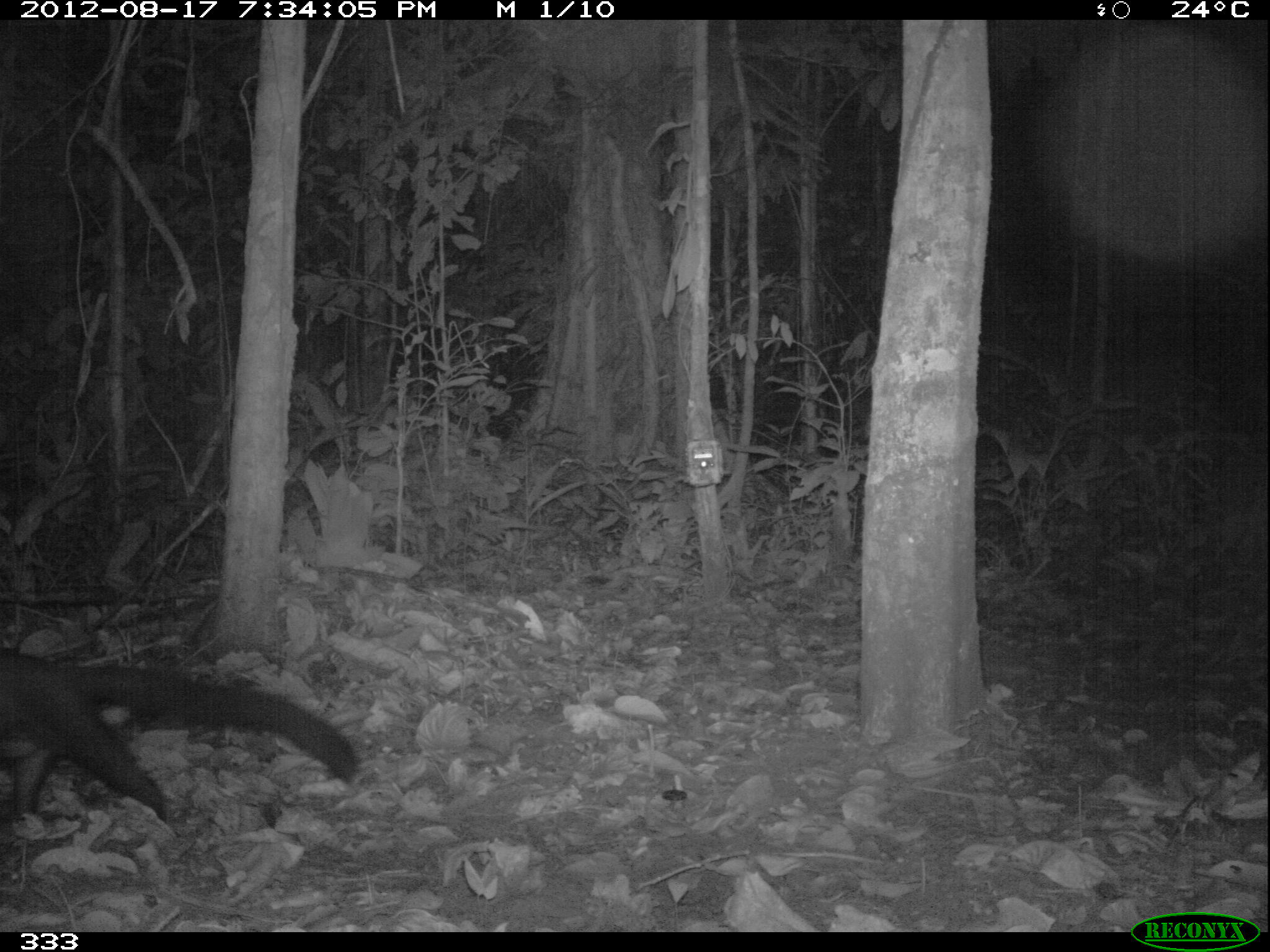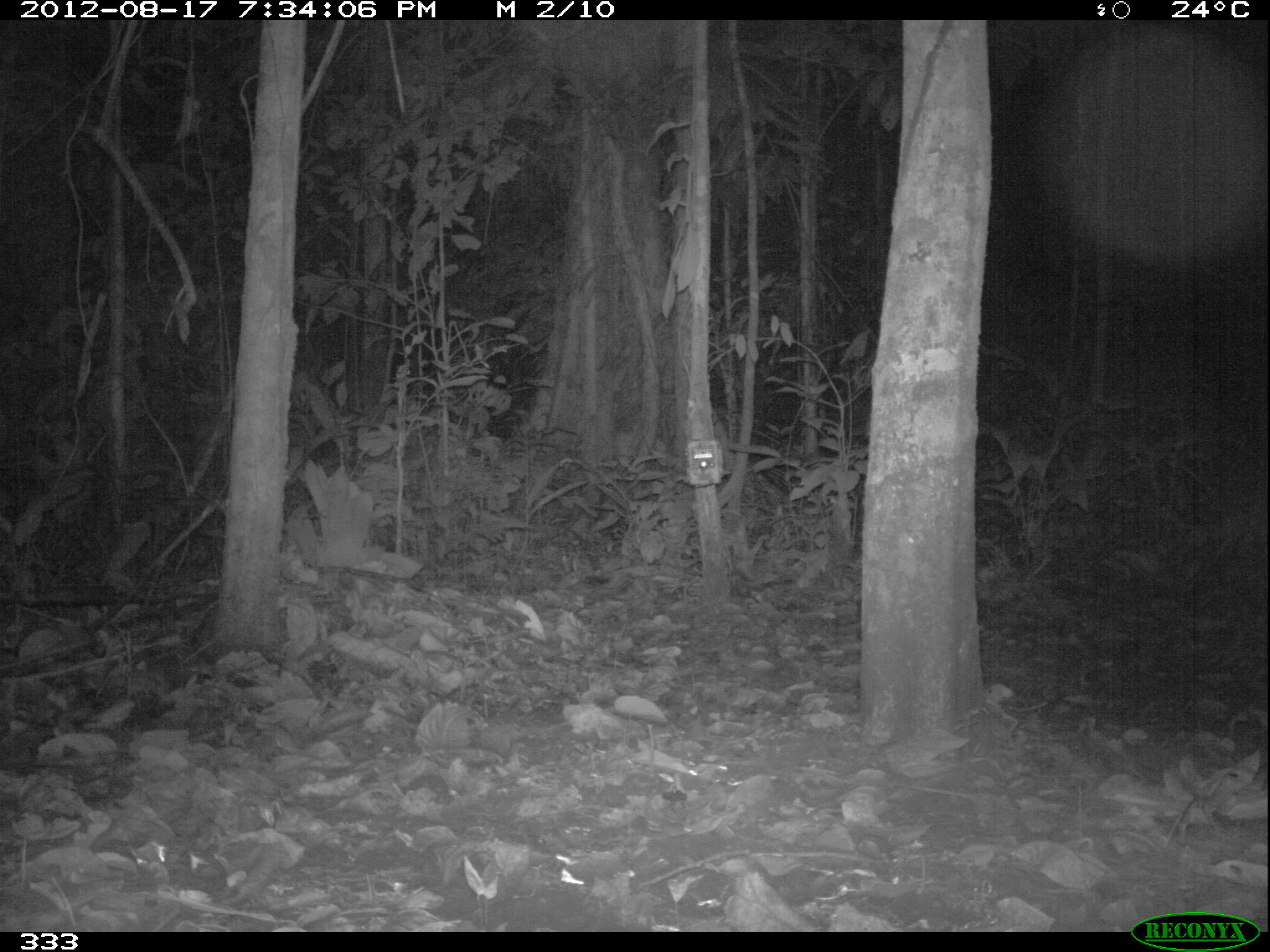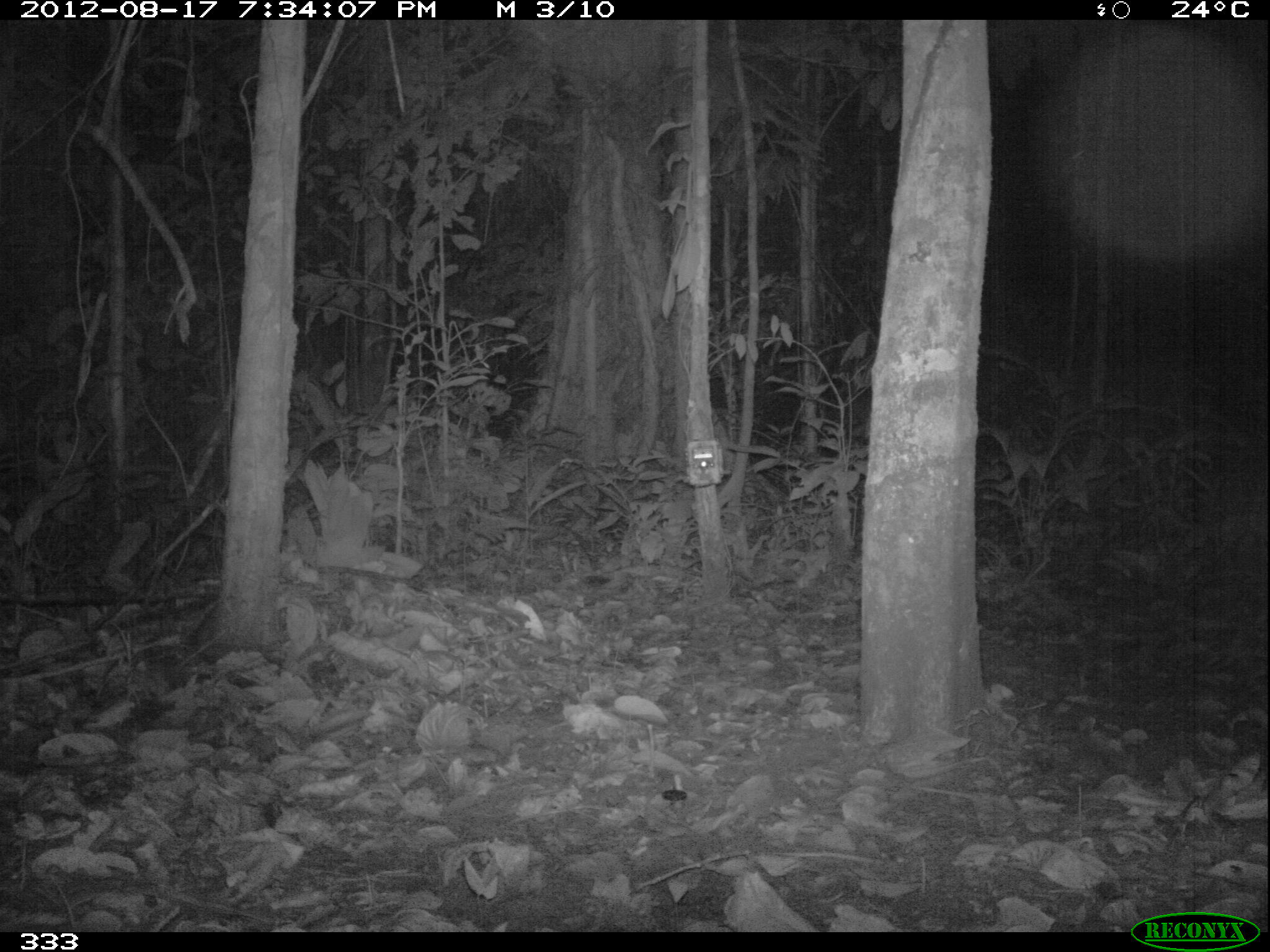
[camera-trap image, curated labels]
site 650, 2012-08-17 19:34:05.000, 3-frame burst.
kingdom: Animalia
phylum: Chordata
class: Mammalia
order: Carnivora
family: Mustelidae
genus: Eira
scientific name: Eira barbara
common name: tayra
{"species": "Eira barbara (tayra)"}